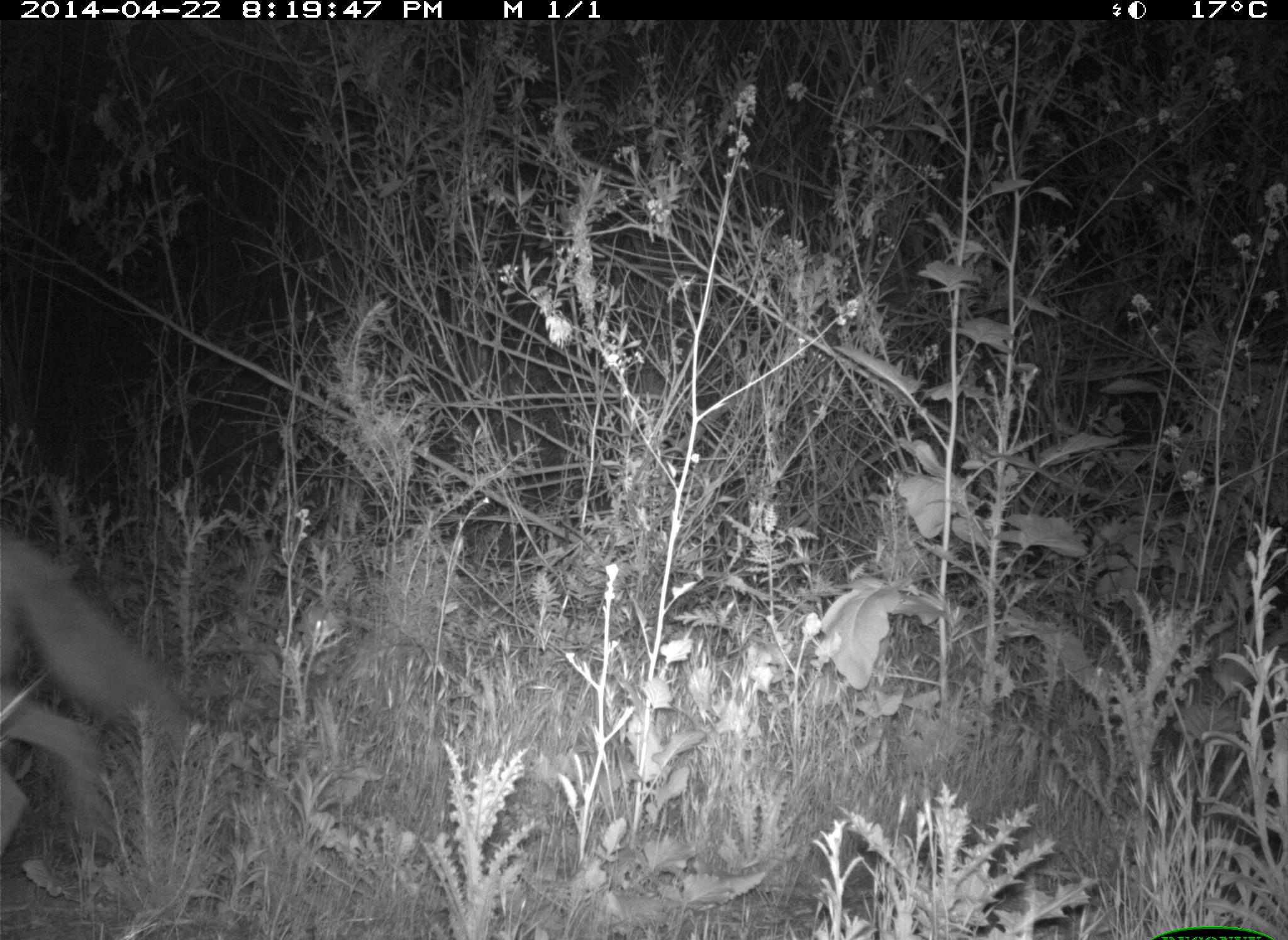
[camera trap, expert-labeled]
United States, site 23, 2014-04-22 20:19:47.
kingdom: Animalia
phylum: Chordata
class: Mammalia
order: Carnivora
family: Canidae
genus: Canis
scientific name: Canis latrans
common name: coyote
Coyote (Canis latrans).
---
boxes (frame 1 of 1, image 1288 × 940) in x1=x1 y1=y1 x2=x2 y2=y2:
coyote: x1=0 y1=534 x2=183 y2=896